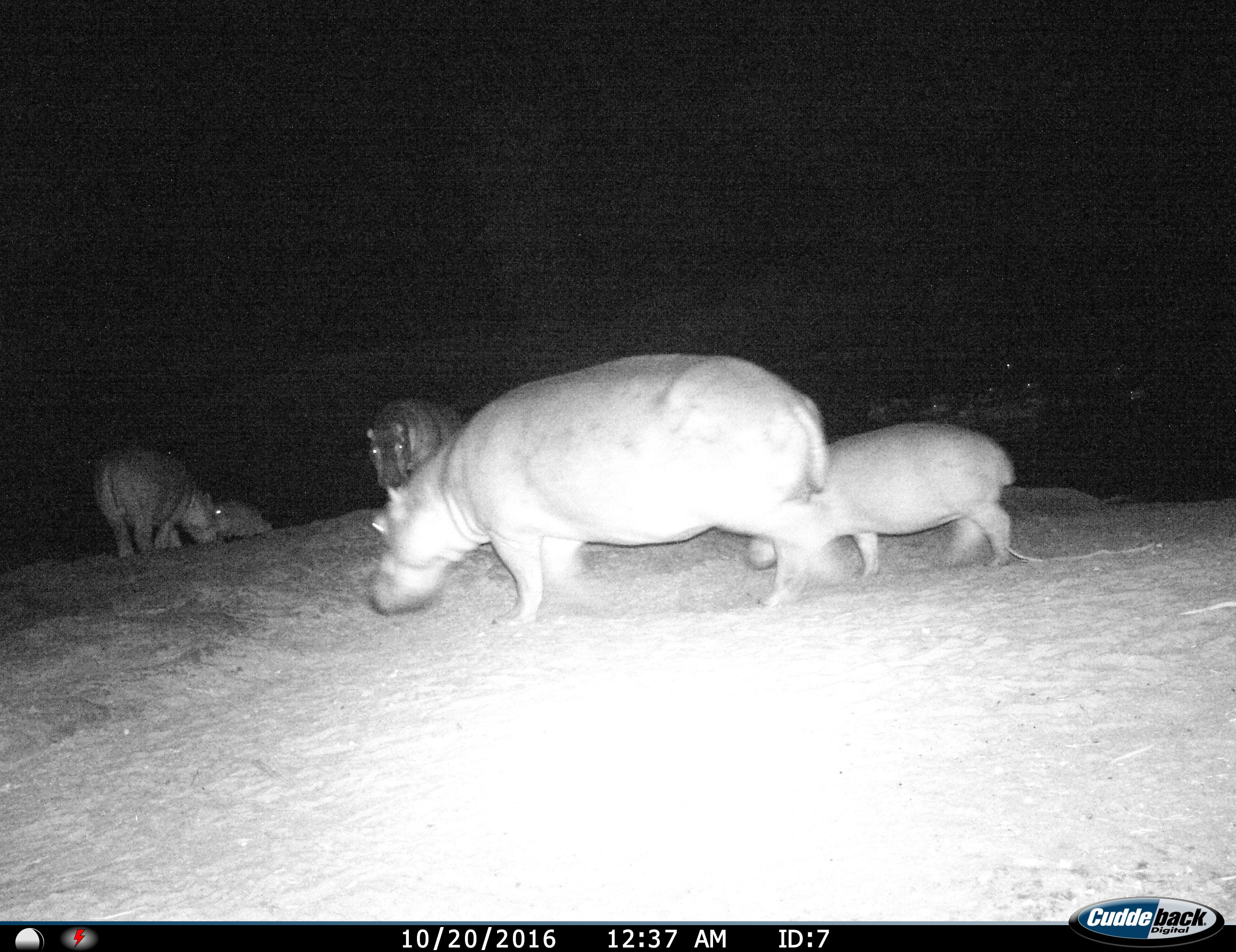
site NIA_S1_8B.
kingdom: Animalia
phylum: Chordata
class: Mammalia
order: Artiodactyla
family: Hippopotamidae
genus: Hippopotamus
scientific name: Hippopotamus amphibius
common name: hippopotamus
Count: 5.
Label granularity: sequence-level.